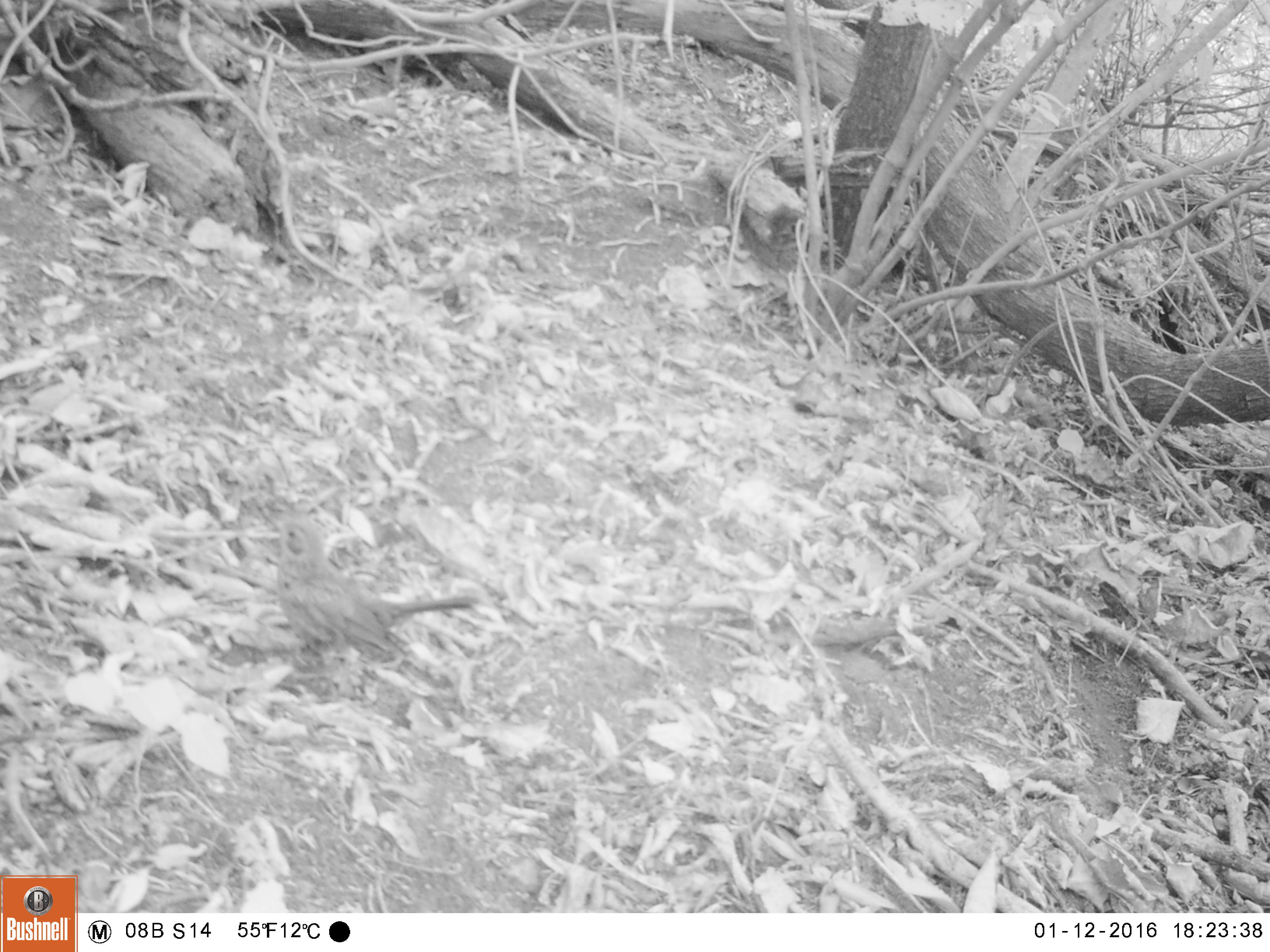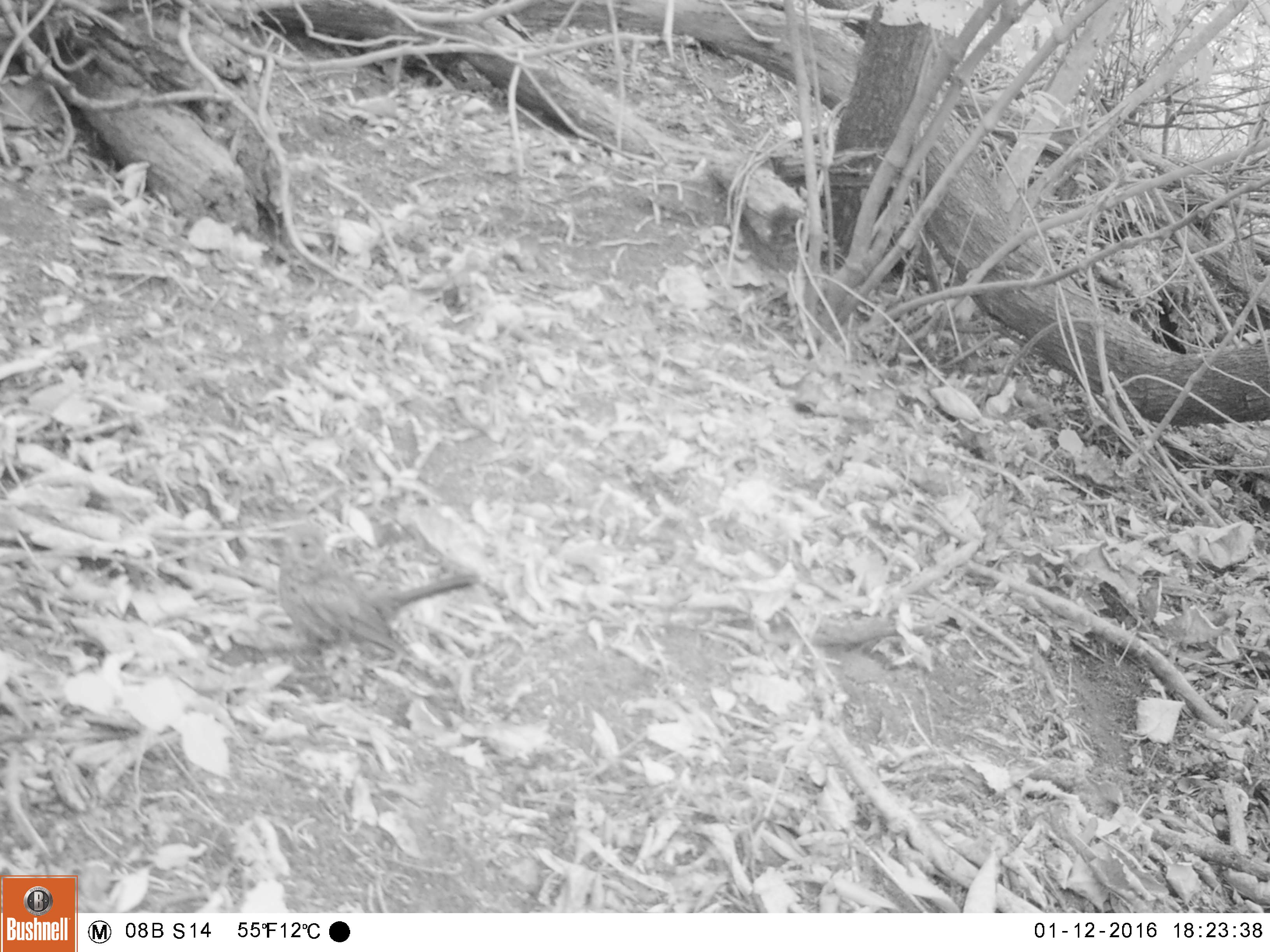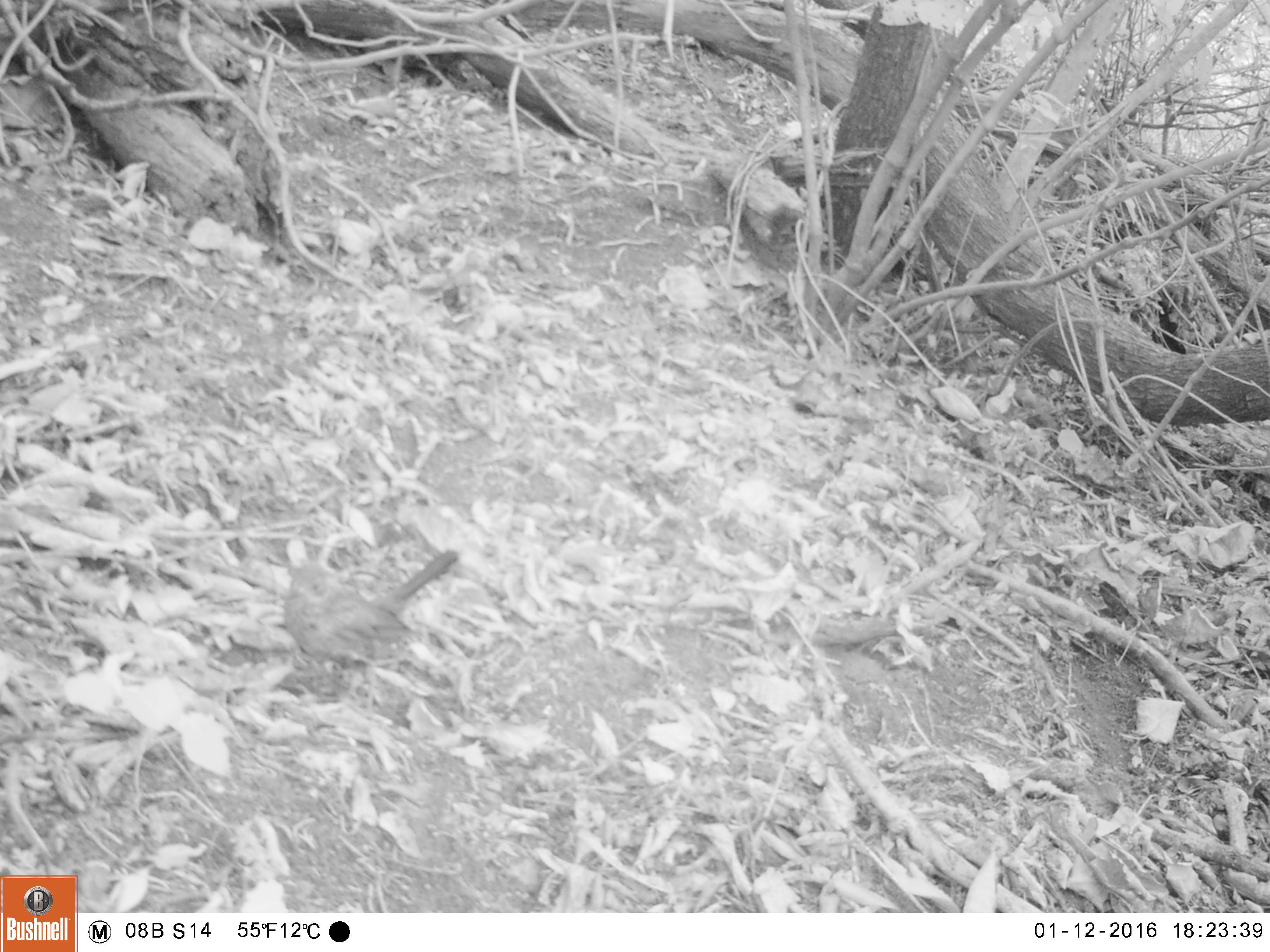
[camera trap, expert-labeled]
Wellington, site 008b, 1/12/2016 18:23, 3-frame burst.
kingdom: Animalia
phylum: Chordata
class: Aves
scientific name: Aves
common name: bird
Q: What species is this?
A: Bird (Aves).